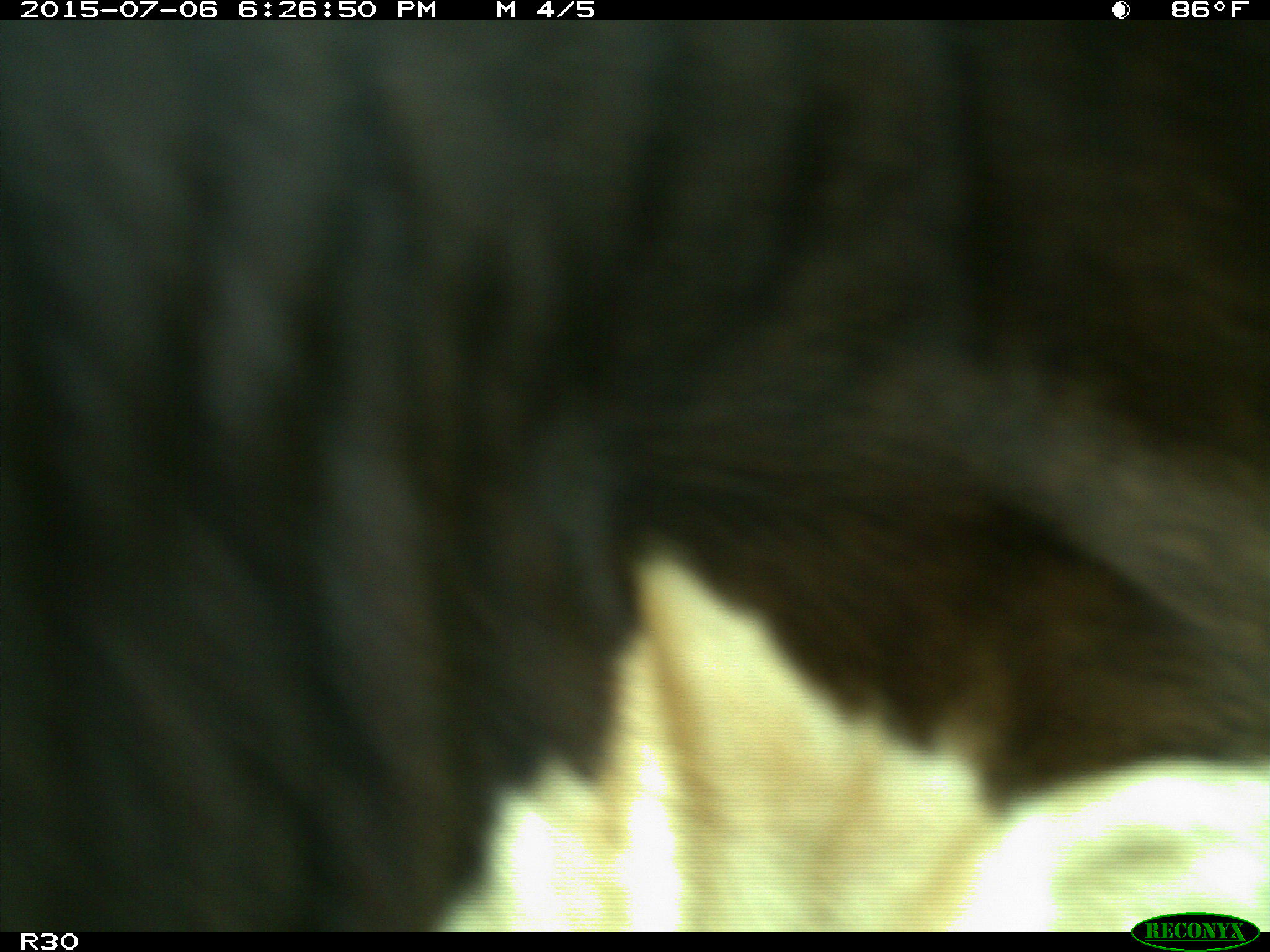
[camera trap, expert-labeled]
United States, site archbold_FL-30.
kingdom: Animalia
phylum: Chordata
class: Mammalia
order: Artiodactyla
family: Bovidae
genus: Bos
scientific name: Bos taurus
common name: domestic cow